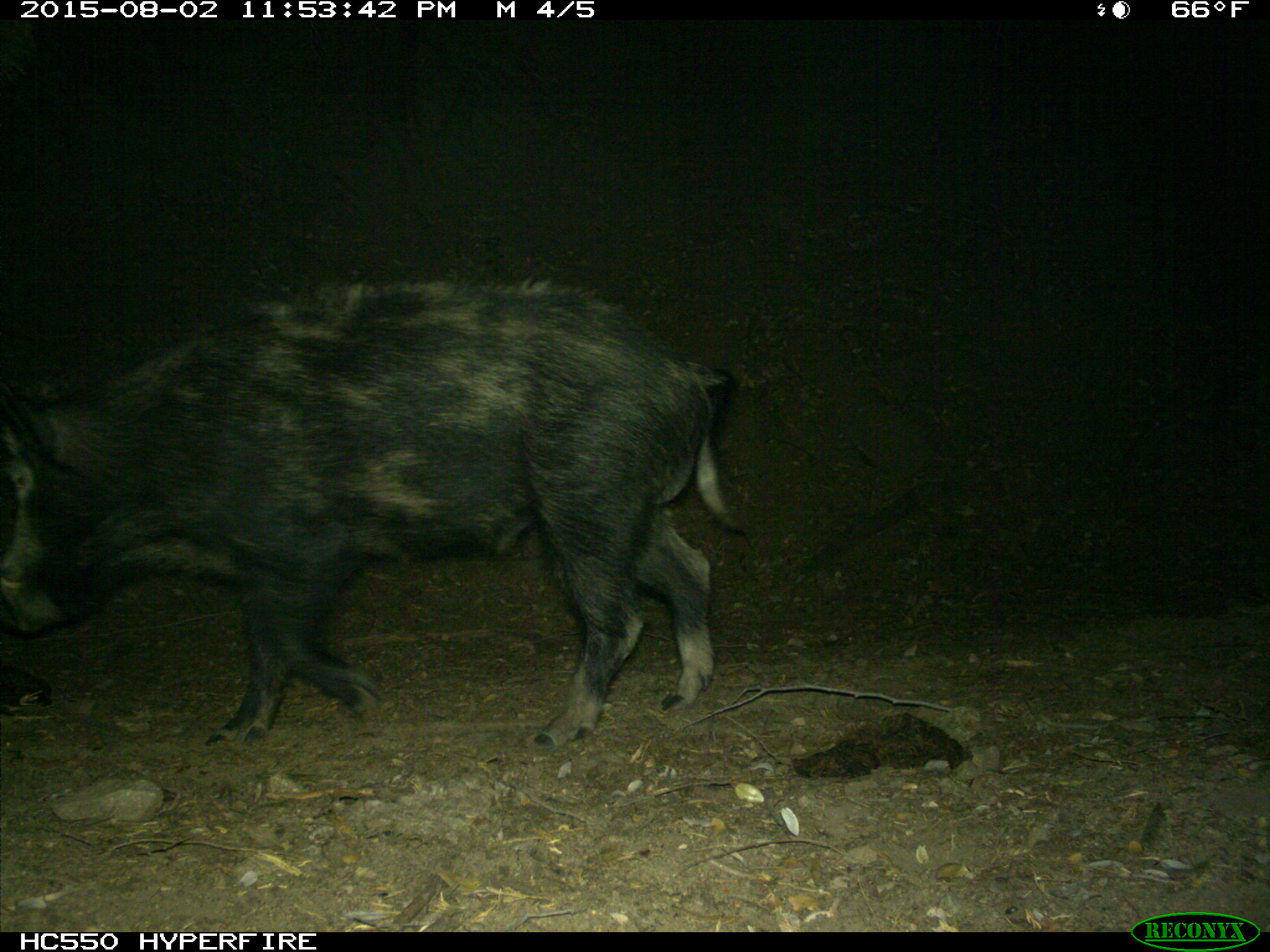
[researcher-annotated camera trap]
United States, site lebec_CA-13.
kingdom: Animalia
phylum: Chordata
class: Mammalia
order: Artiodactyla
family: Suidae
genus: Sus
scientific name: Sus scrofa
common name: wild boar